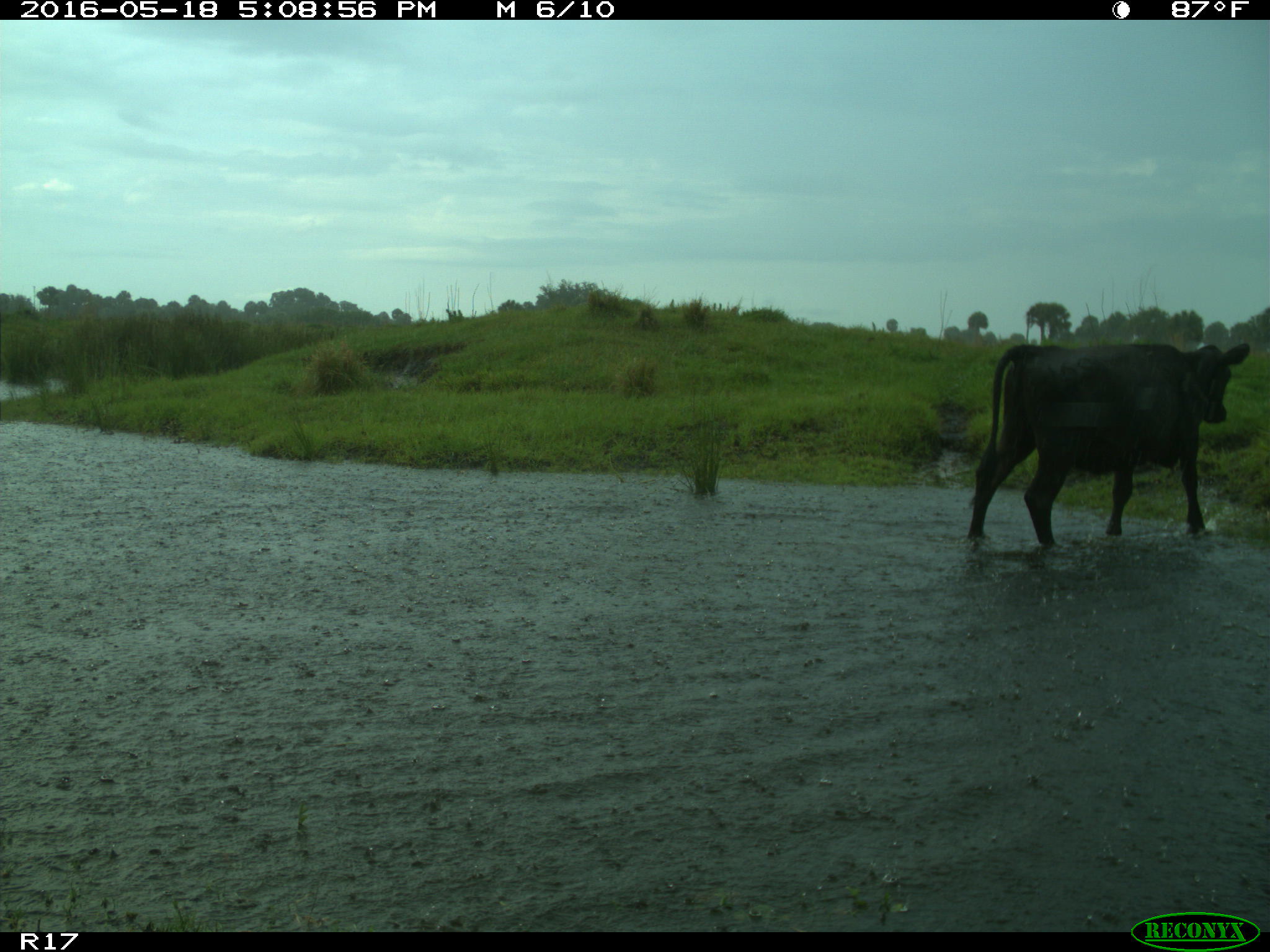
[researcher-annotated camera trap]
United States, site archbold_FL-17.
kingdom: Animalia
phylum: Chordata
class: Mammalia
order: Artiodactyla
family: Bovidae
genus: Bos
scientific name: Bos taurus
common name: domestic cow